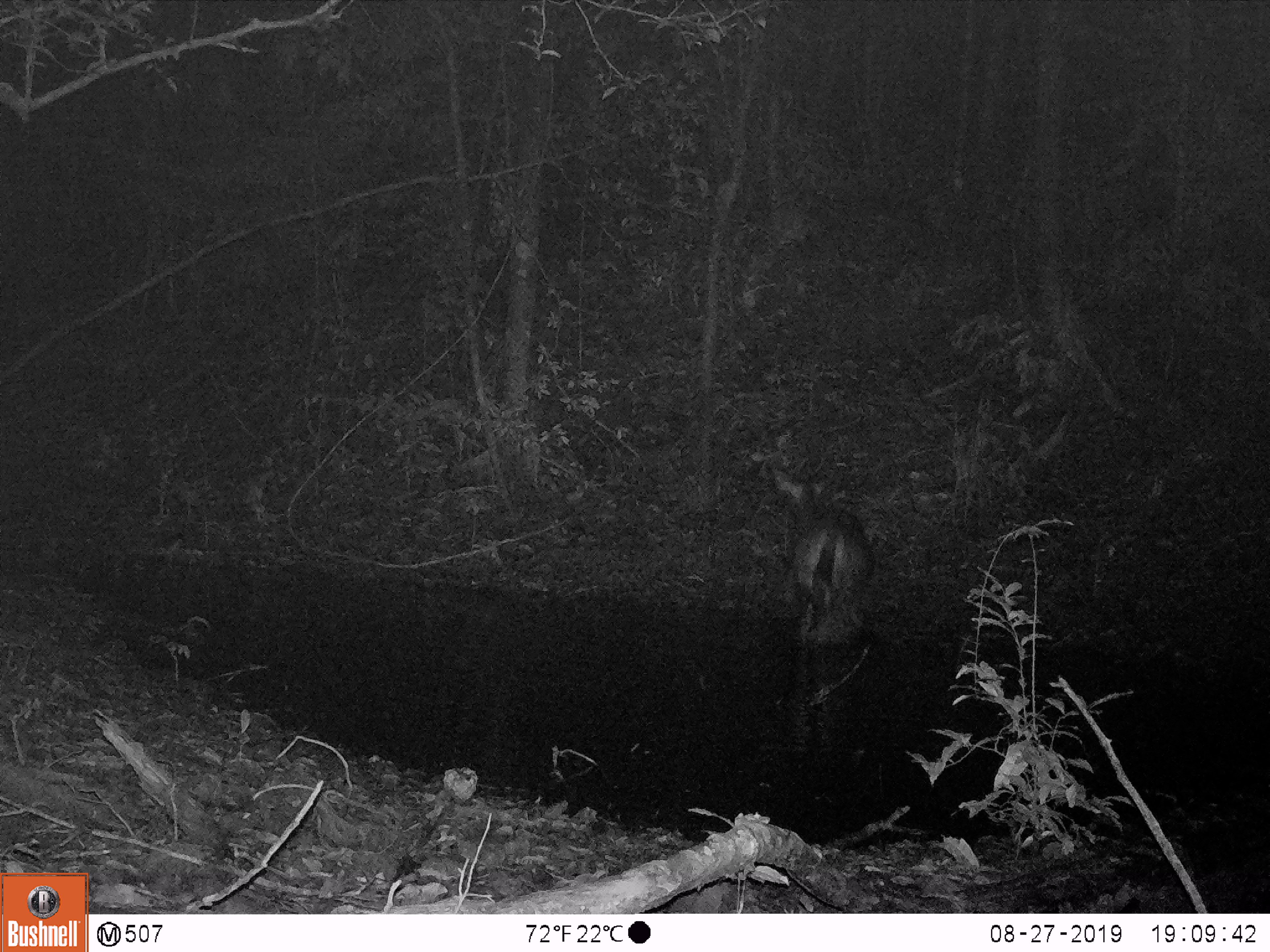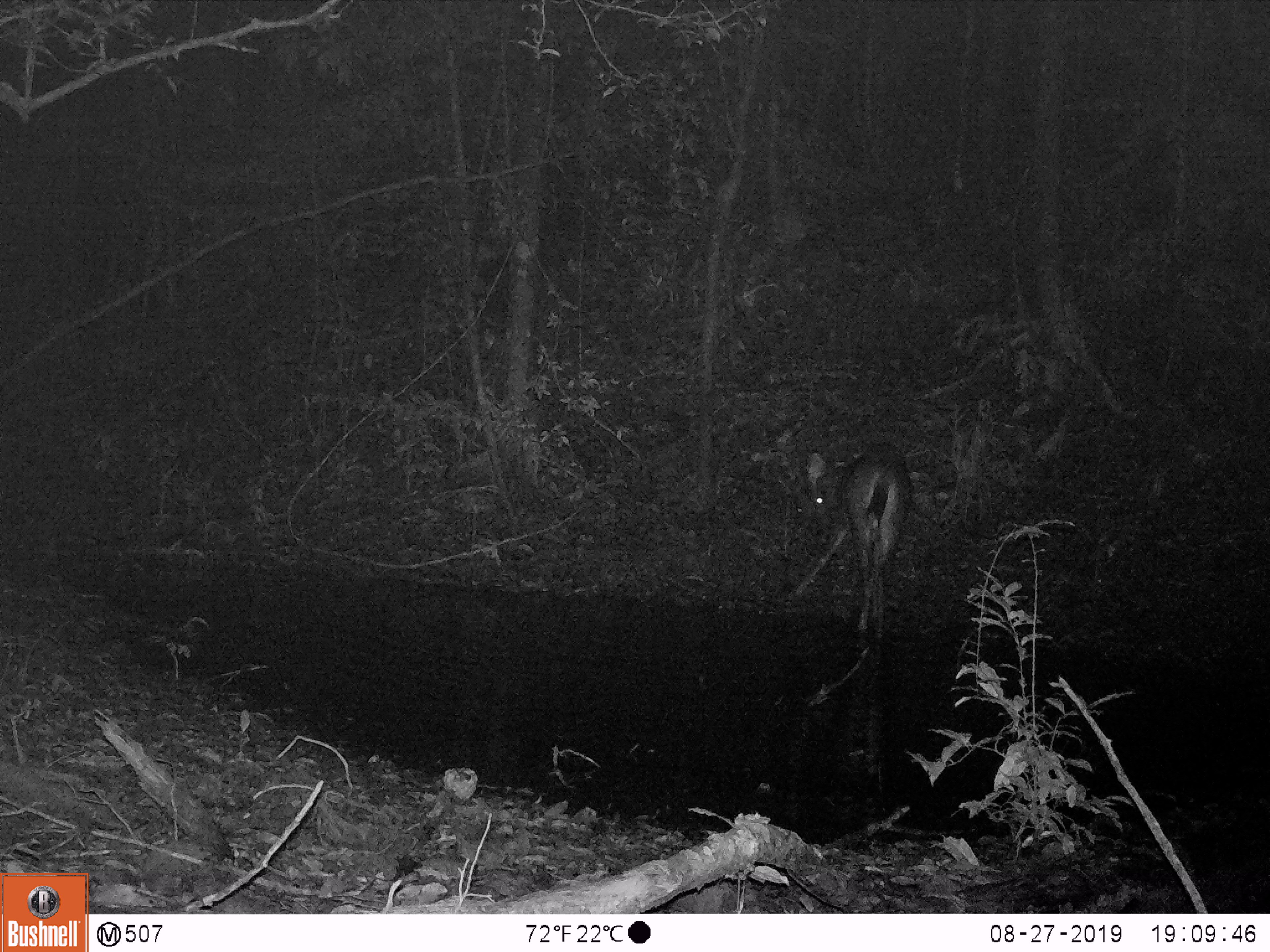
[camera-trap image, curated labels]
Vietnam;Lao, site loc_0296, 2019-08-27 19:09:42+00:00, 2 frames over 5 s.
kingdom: Animalia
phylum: Chordata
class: Mammalia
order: Artiodactyla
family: Cervidae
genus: Rusa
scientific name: Rusa unicolor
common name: sambar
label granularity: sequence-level